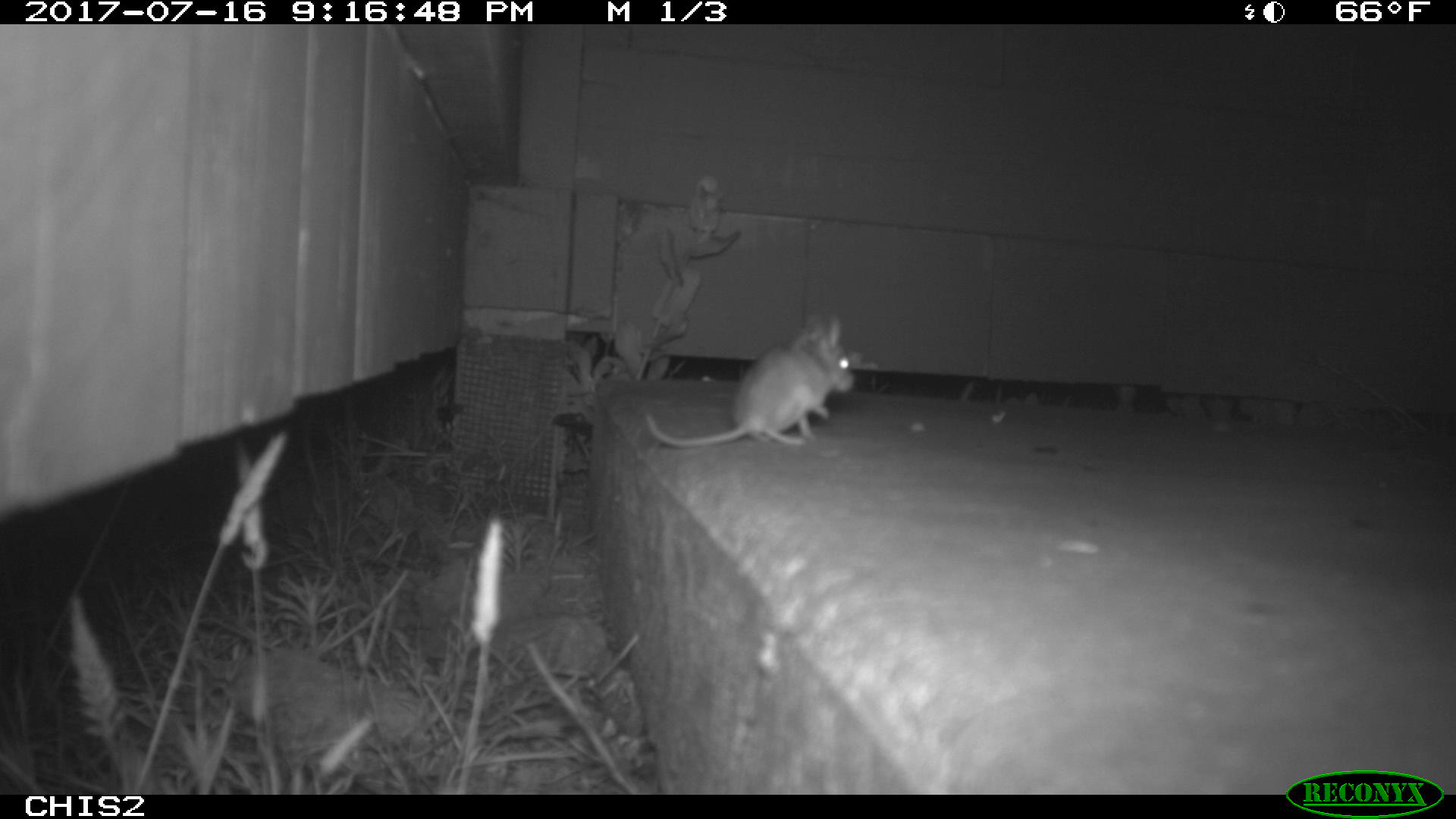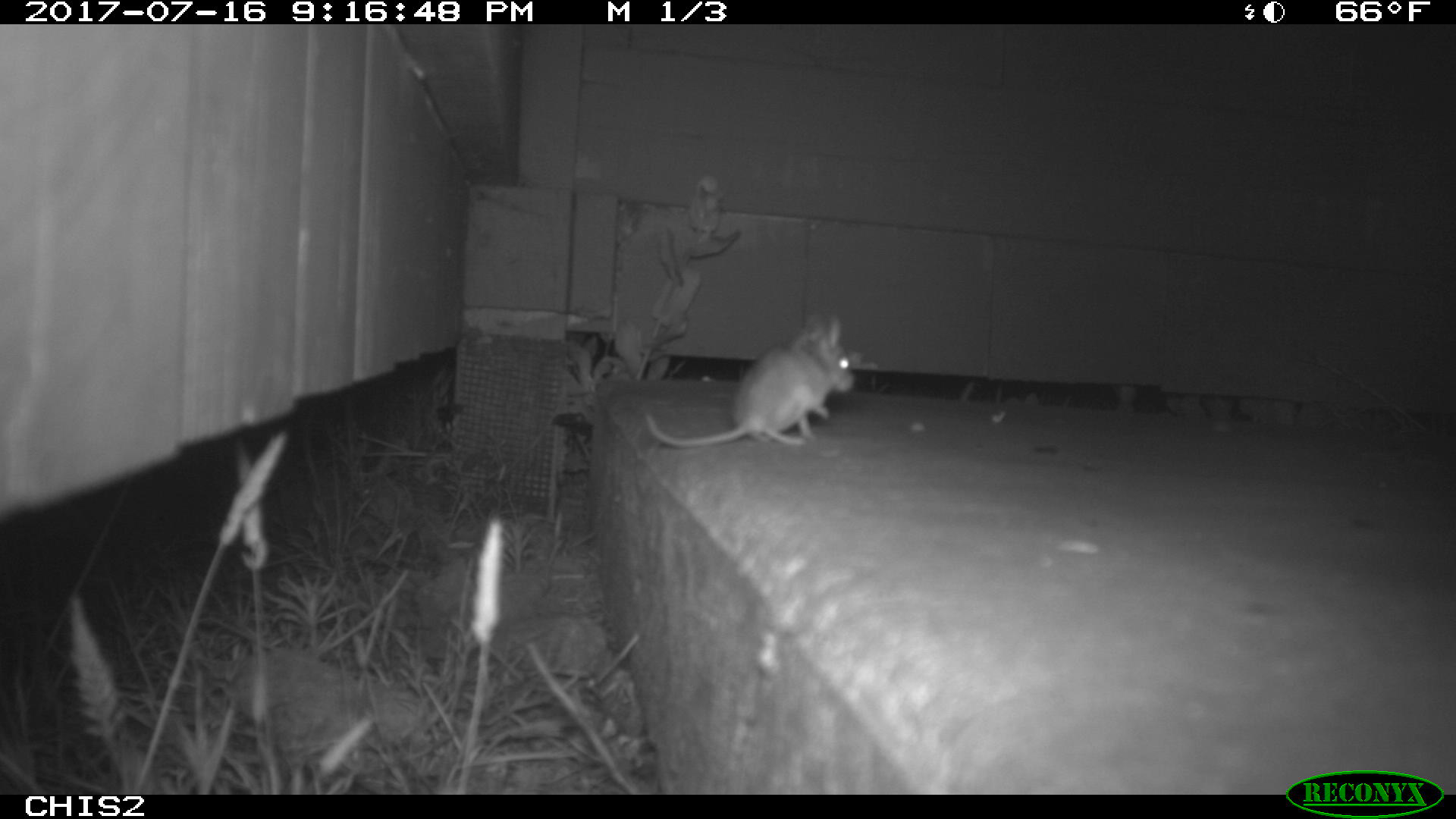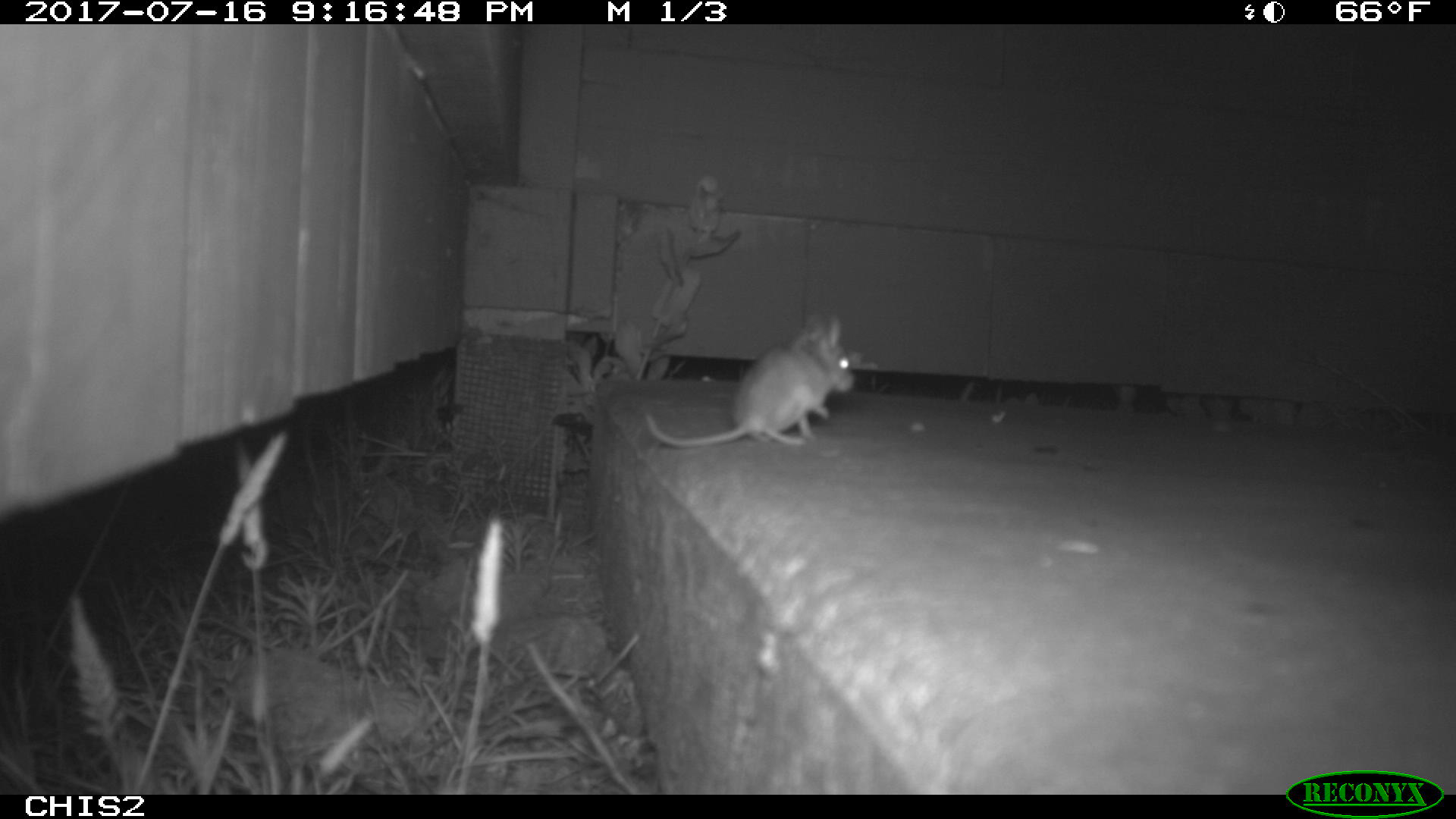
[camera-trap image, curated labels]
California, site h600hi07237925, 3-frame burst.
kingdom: Animalia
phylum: Chordata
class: Mammalia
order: Rodentia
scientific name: Rodentia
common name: rodent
Rodent (Rodentia).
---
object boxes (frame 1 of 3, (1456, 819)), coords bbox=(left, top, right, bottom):
rodent: bbox=(641, 308, 856, 445)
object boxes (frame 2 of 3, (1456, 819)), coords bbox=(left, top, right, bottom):
rodent: bbox=(645, 312, 857, 446)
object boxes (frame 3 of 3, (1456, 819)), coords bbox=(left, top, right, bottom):
rodent: bbox=(648, 315, 855, 447)